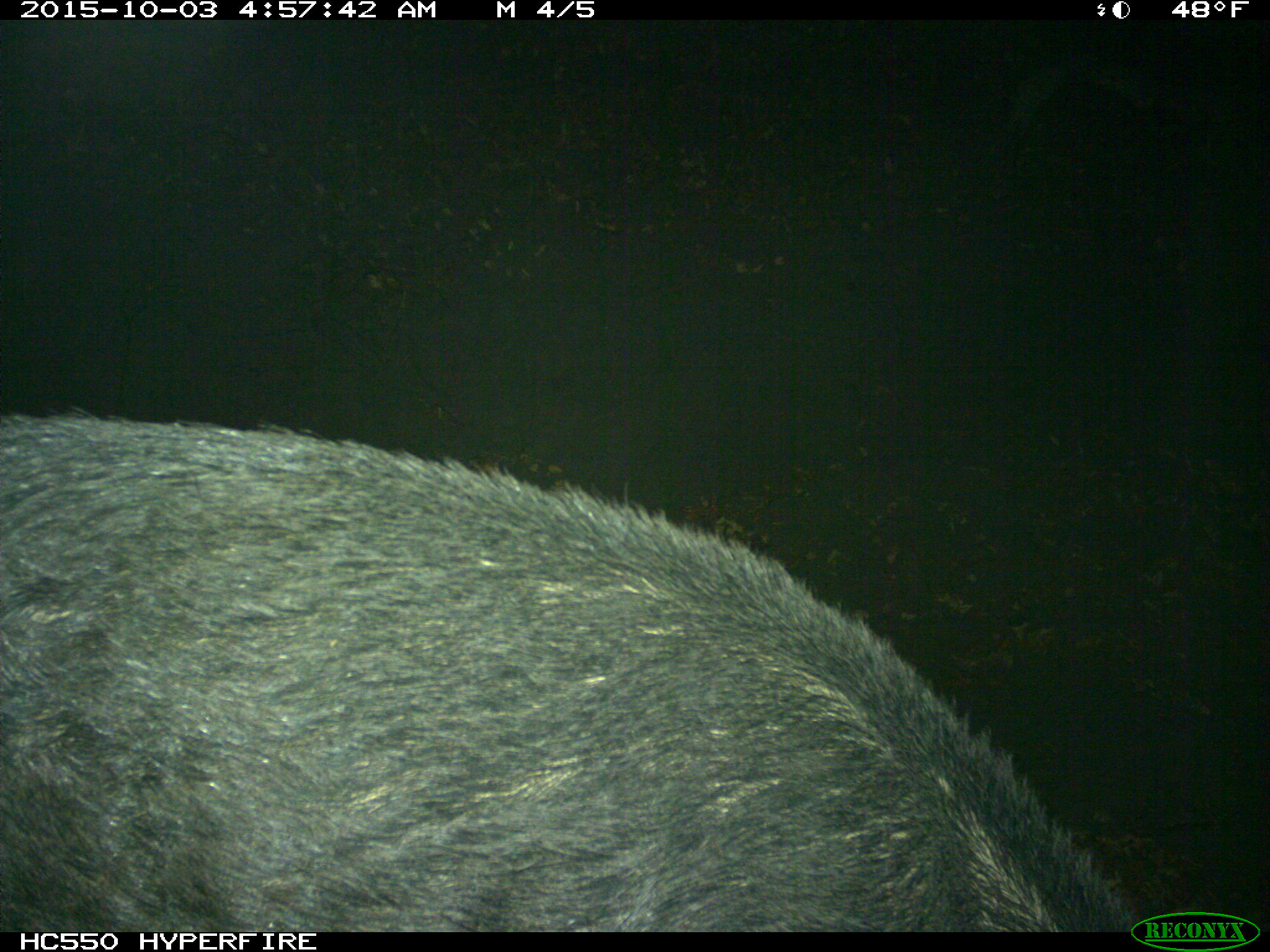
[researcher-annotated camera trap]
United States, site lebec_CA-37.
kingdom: Animalia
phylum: Chordata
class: Mammalia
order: Artiodactyla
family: Suidae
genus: Sus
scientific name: Sus scrofa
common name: wild boar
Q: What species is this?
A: Sus scrofa (wild boar).